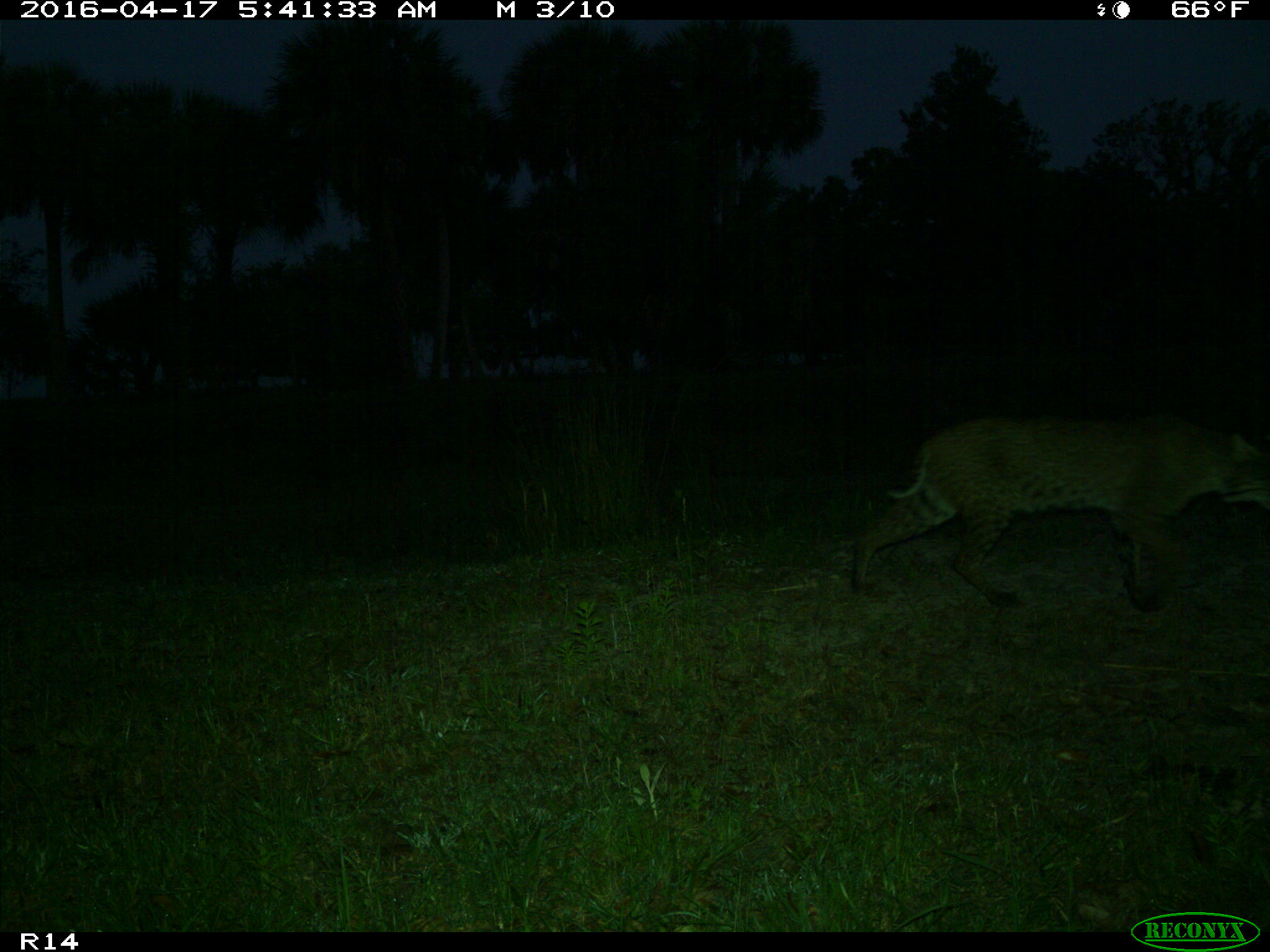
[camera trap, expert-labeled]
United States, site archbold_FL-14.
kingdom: Animalia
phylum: Chordata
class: Mammalia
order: Carnivora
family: Felidae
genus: Lynx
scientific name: Lynx rufus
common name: bobcat